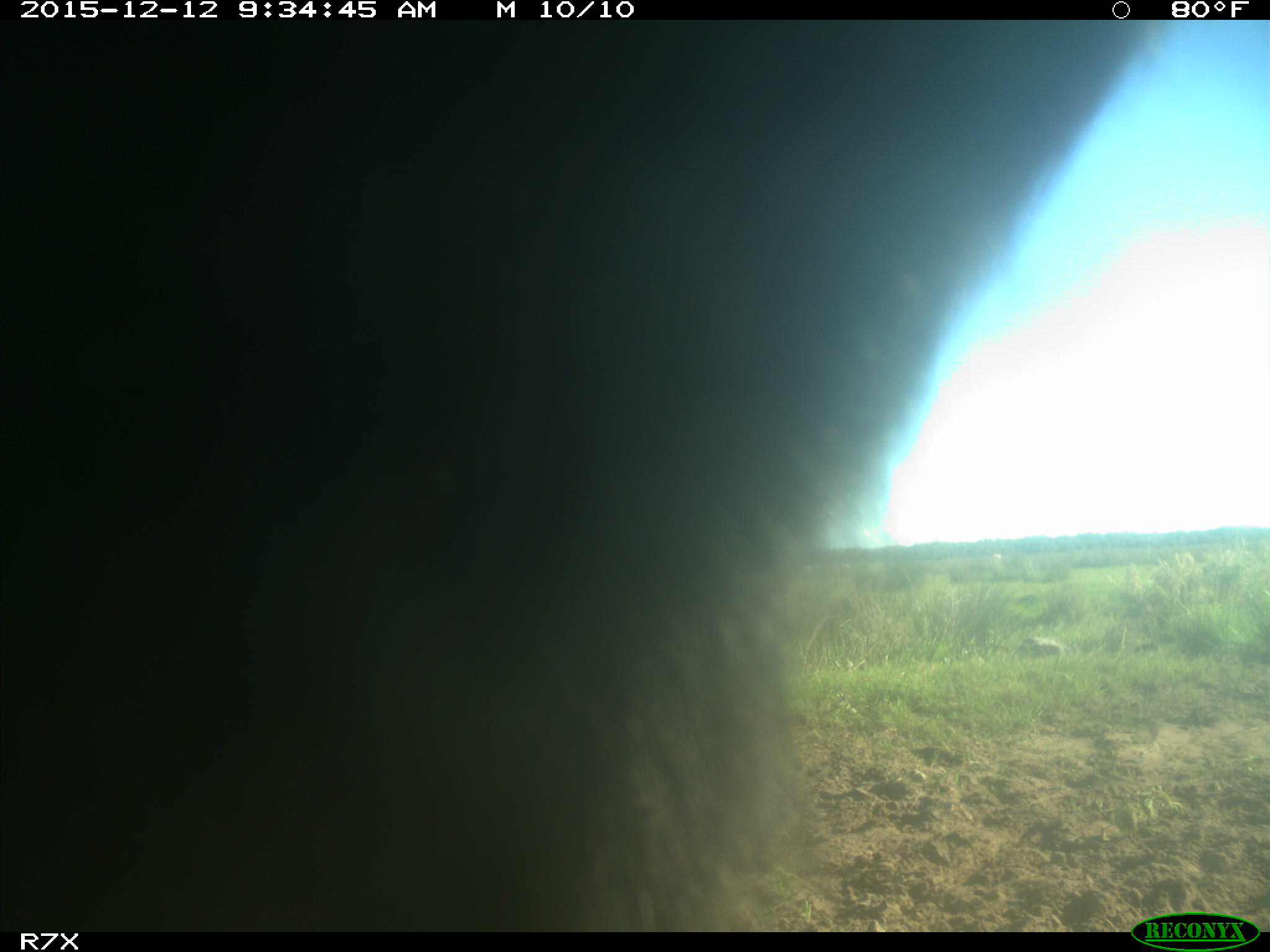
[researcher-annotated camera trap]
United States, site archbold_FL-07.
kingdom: Animalia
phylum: Chordata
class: Mammalia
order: Artiodactyla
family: Bovidae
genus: Bos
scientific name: Bos taurus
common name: domestic cow